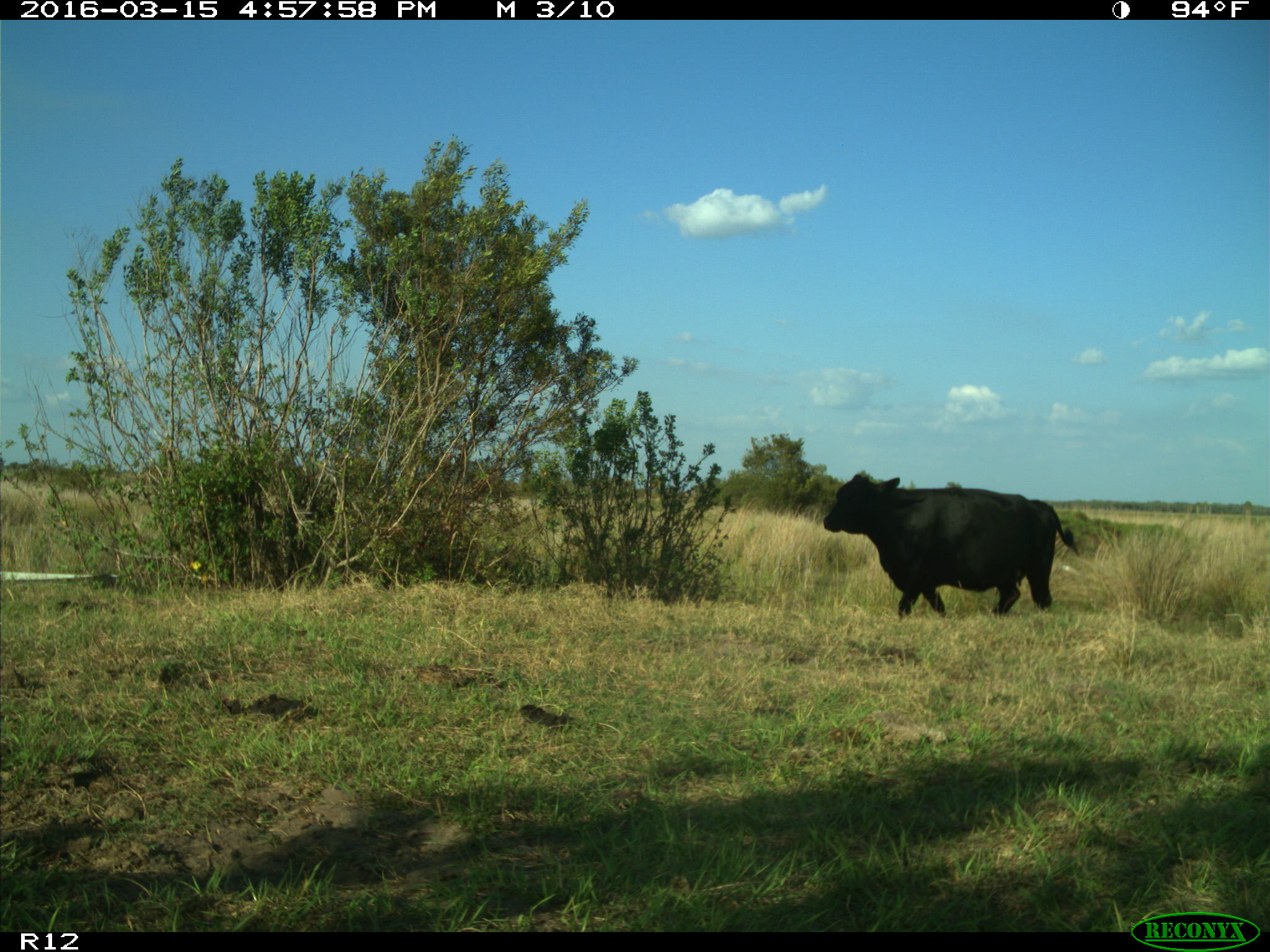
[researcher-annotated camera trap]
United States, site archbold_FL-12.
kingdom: Animalia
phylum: Chordata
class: Mammalia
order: Artiodactyla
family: Bovidae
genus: Bos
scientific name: Bos taurus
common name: domestic cow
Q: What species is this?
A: Bos taurus (domestic cow).